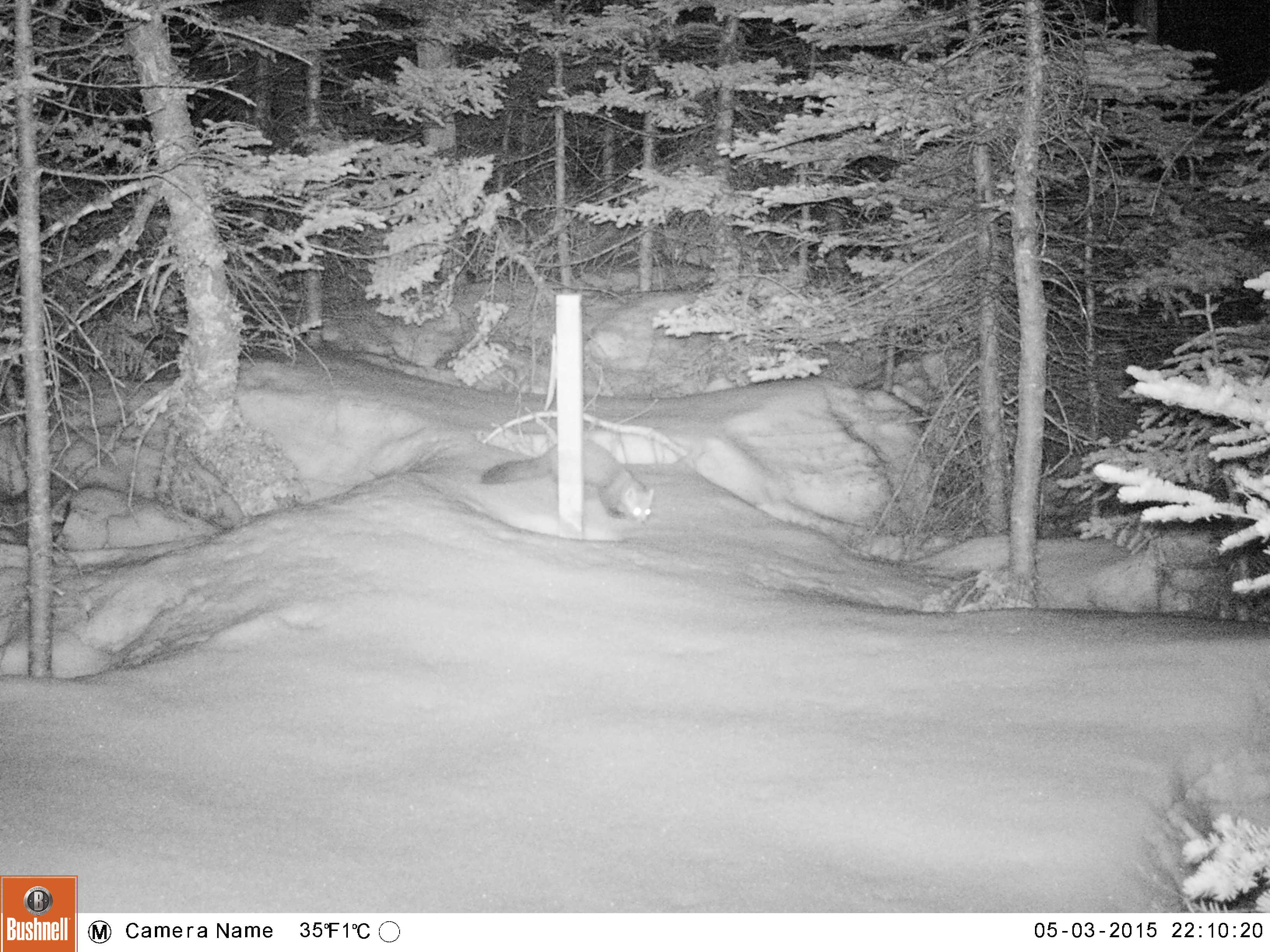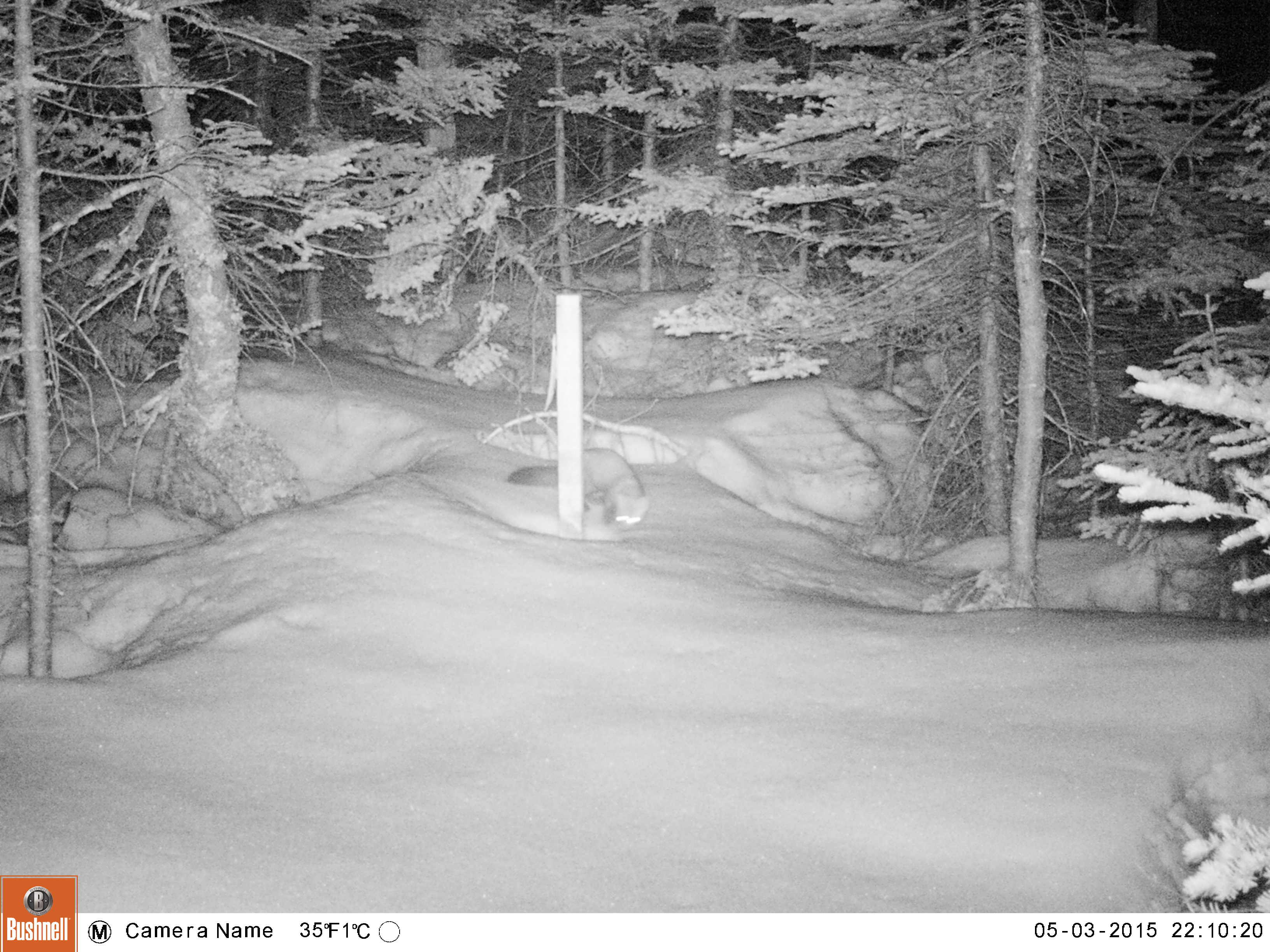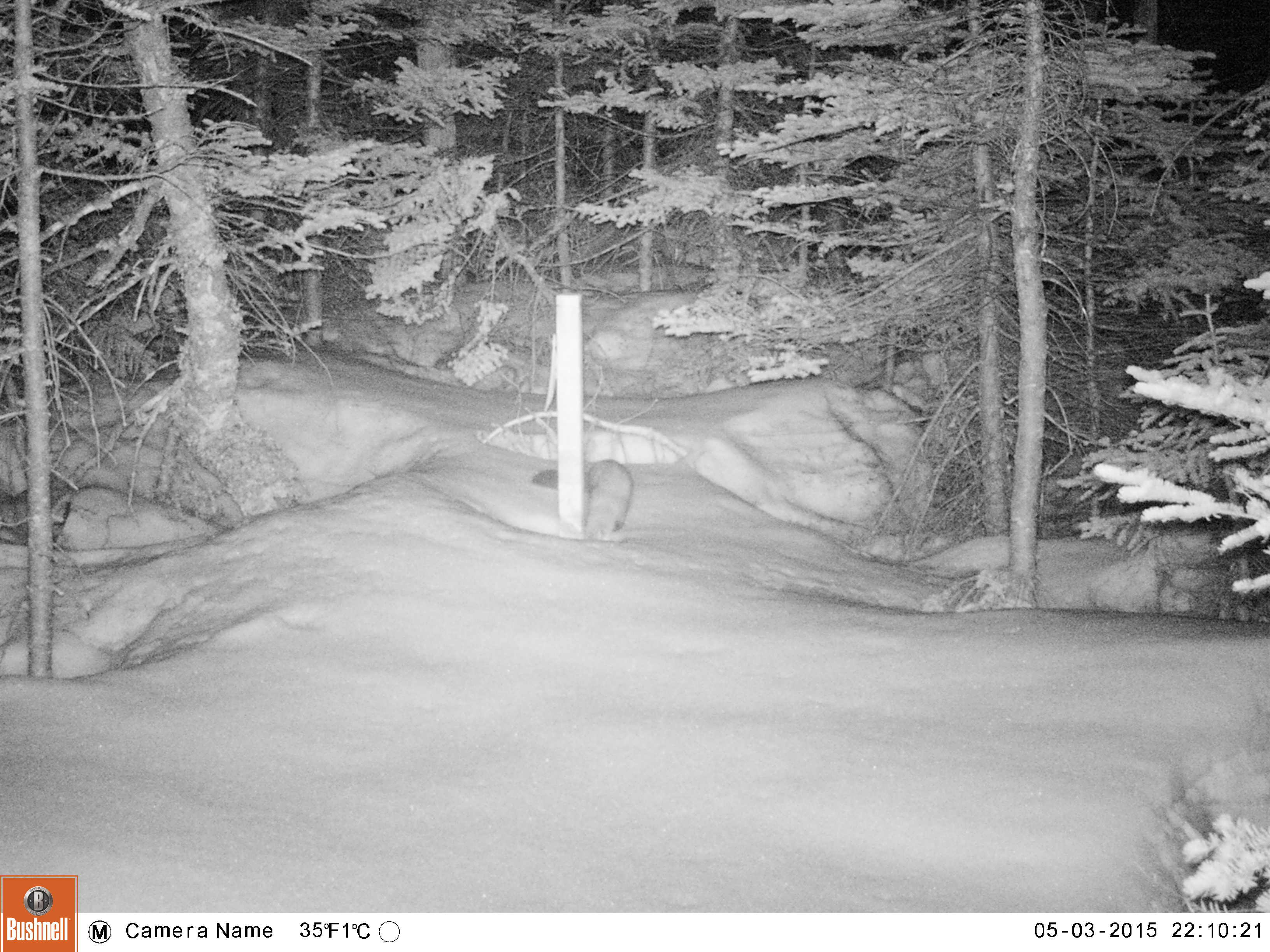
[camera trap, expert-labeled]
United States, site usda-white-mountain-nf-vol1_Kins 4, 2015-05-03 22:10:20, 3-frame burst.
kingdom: Animalia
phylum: Chordata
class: Mammalia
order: Carnivora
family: Mustelidae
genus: Martes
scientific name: Martes americana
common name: american marten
American marten (Martes americana).